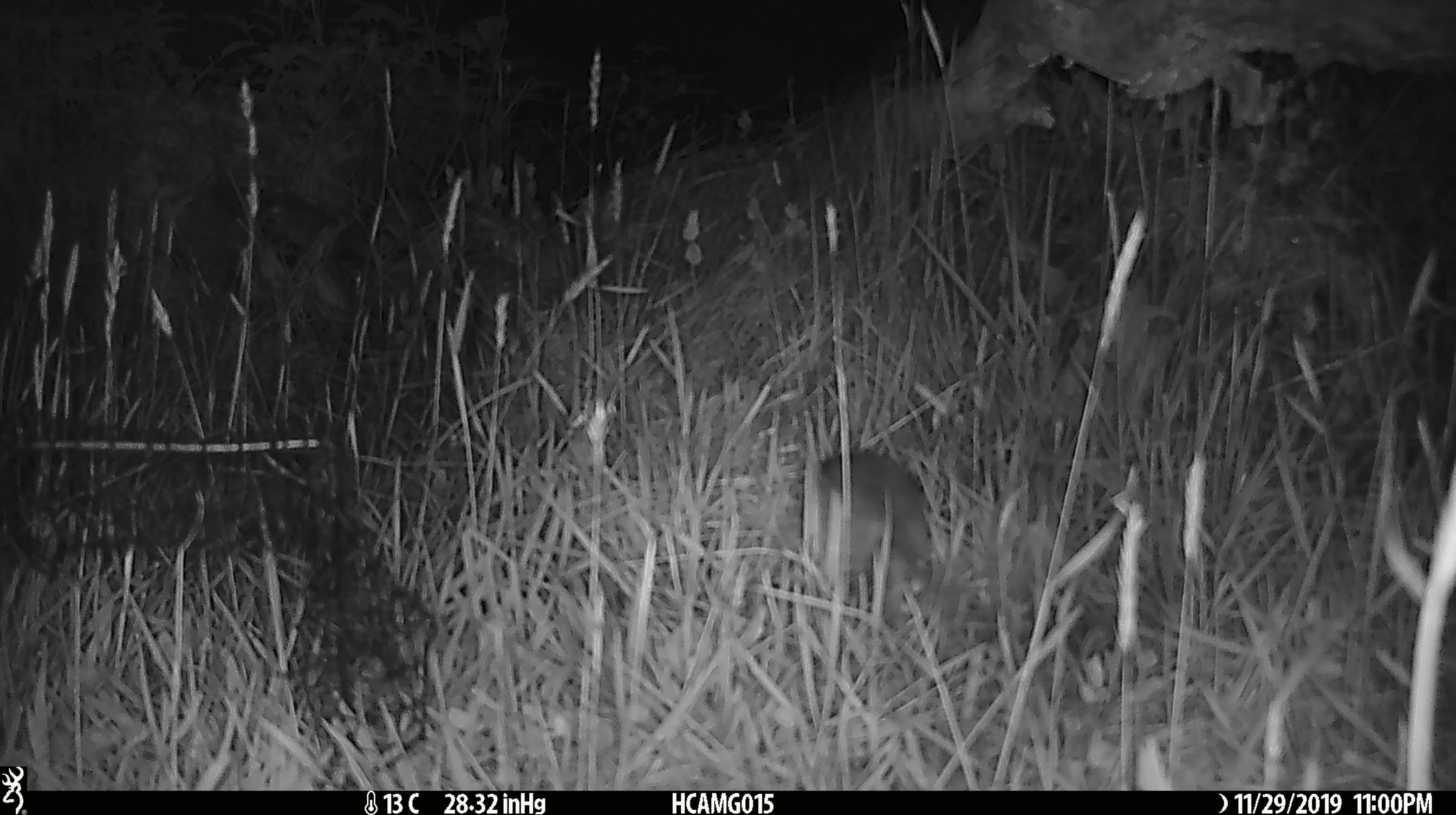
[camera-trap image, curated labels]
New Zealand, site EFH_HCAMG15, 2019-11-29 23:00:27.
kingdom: Animalia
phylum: Chordata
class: Mammalia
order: Rodentia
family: Muridae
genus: Rattus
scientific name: Rattus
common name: rat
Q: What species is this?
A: Rat (Rattus).